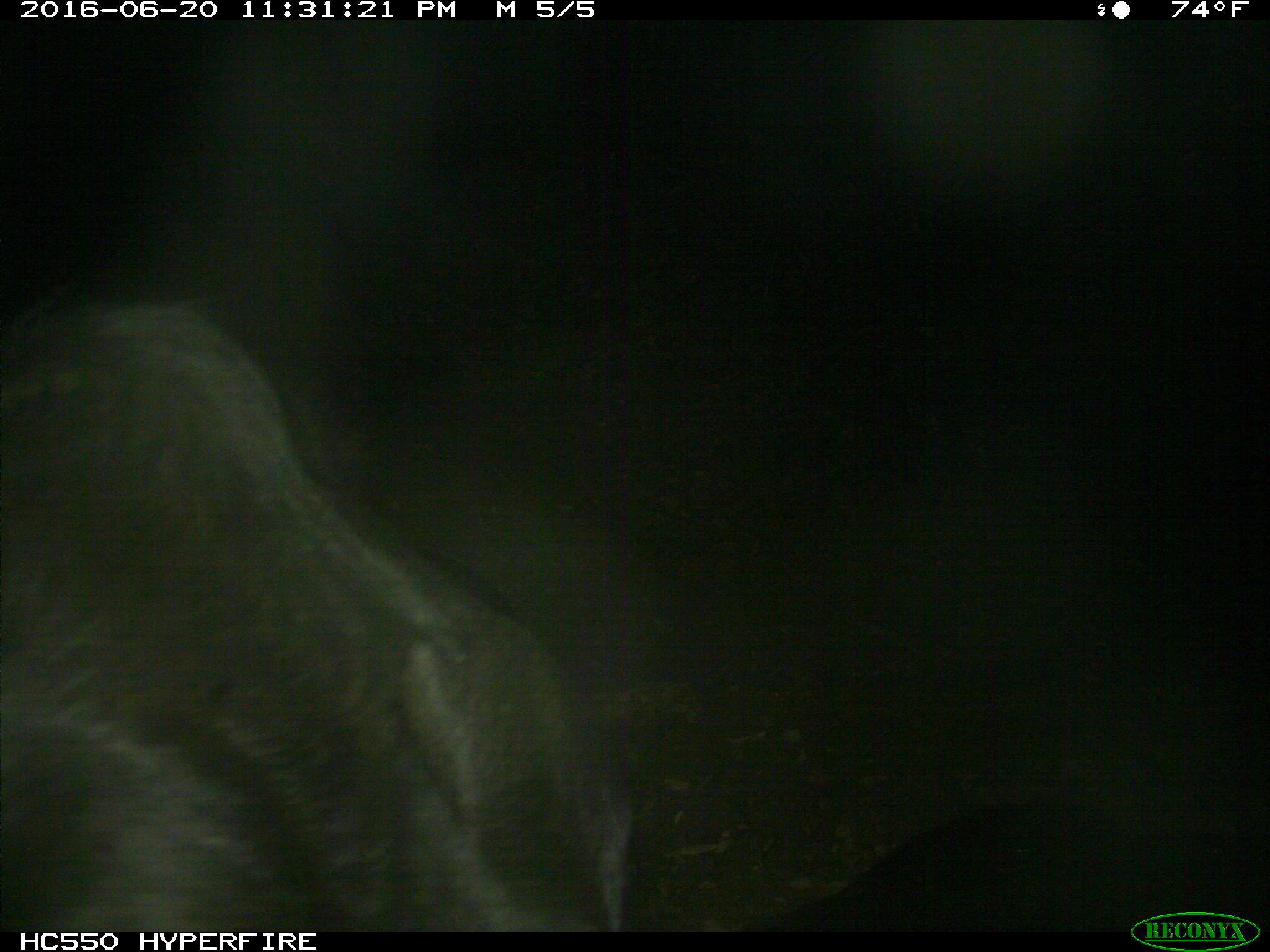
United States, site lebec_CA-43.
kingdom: Animalia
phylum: Chordata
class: Mammalia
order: Artiodactyla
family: Bovidae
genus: Bos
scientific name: Bos taurus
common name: domestic cow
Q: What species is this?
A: Bos taurus (domestic cow).